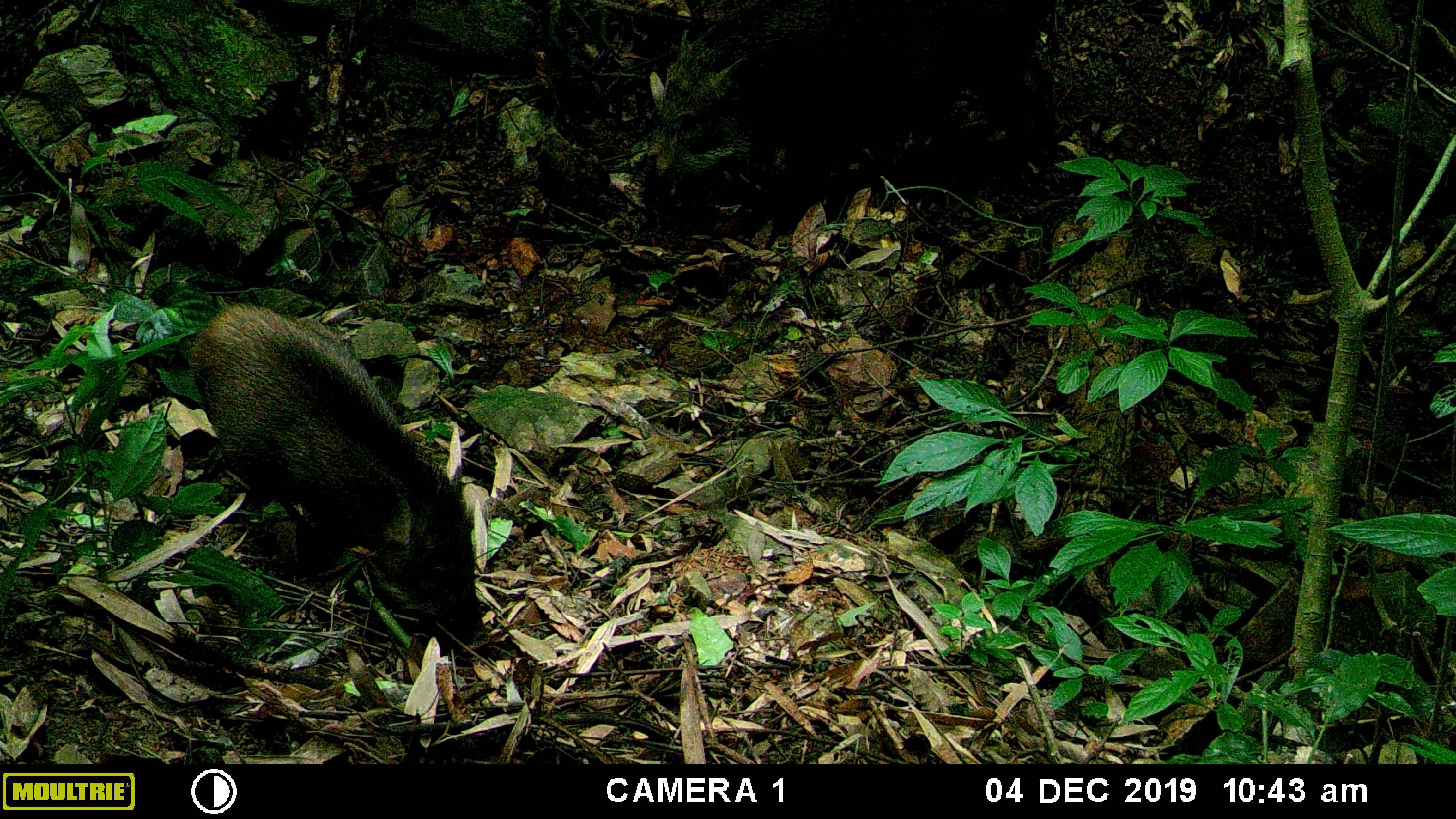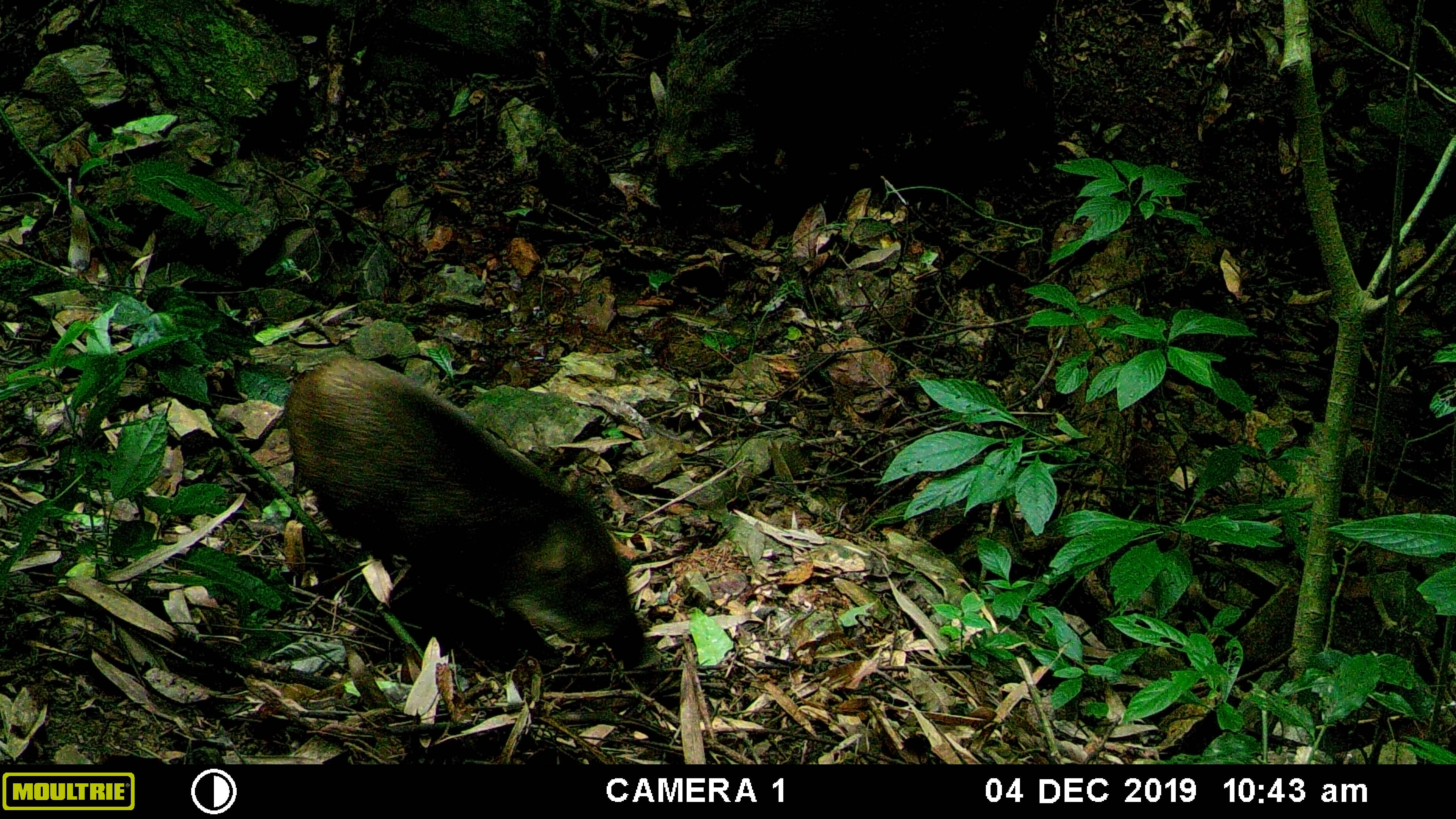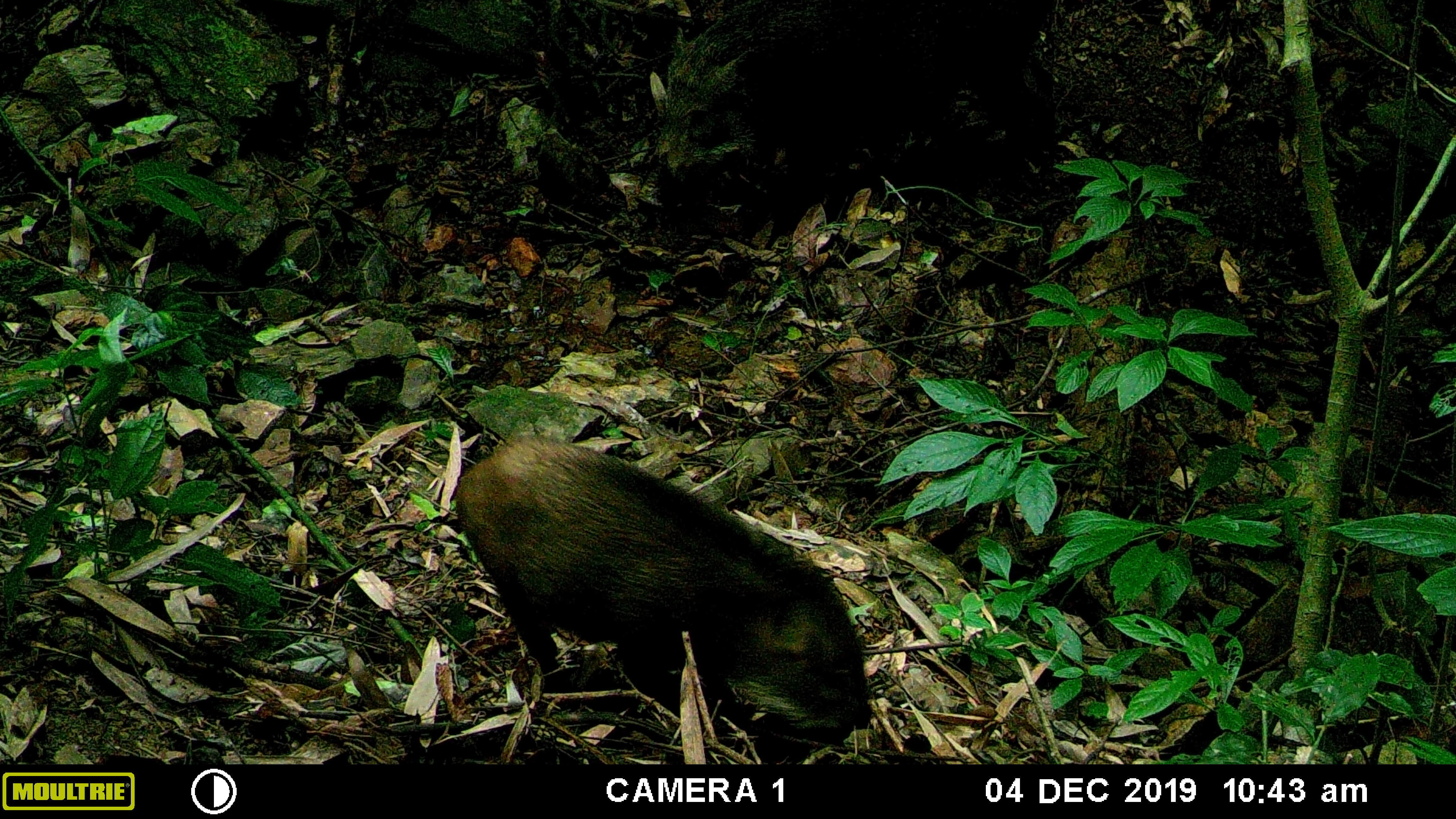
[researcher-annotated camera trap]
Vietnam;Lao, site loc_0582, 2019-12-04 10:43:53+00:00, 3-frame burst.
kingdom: Animalia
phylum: Chordata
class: Mammalia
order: Artiodactyla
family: Suidae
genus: Sus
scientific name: Sus scrofa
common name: eurasian wild pig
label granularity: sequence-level